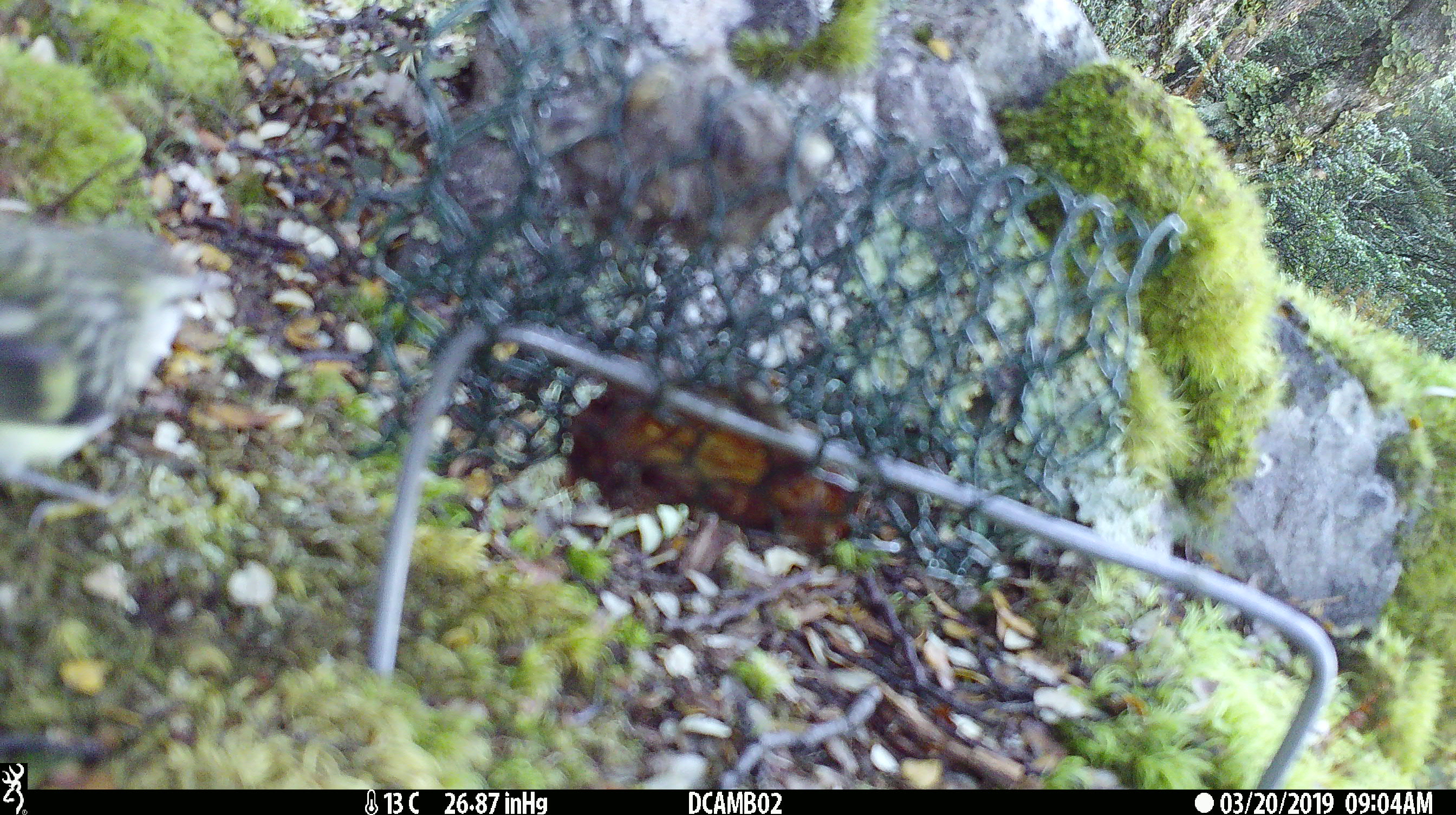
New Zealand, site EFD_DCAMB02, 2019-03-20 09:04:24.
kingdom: Animalia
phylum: Chordata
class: Aves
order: Passeriformes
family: Acanthisittidae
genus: Acanthisitta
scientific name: Acanthisitta chloris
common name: rifleman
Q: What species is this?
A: Rifleman (Acanthisitta chloris).